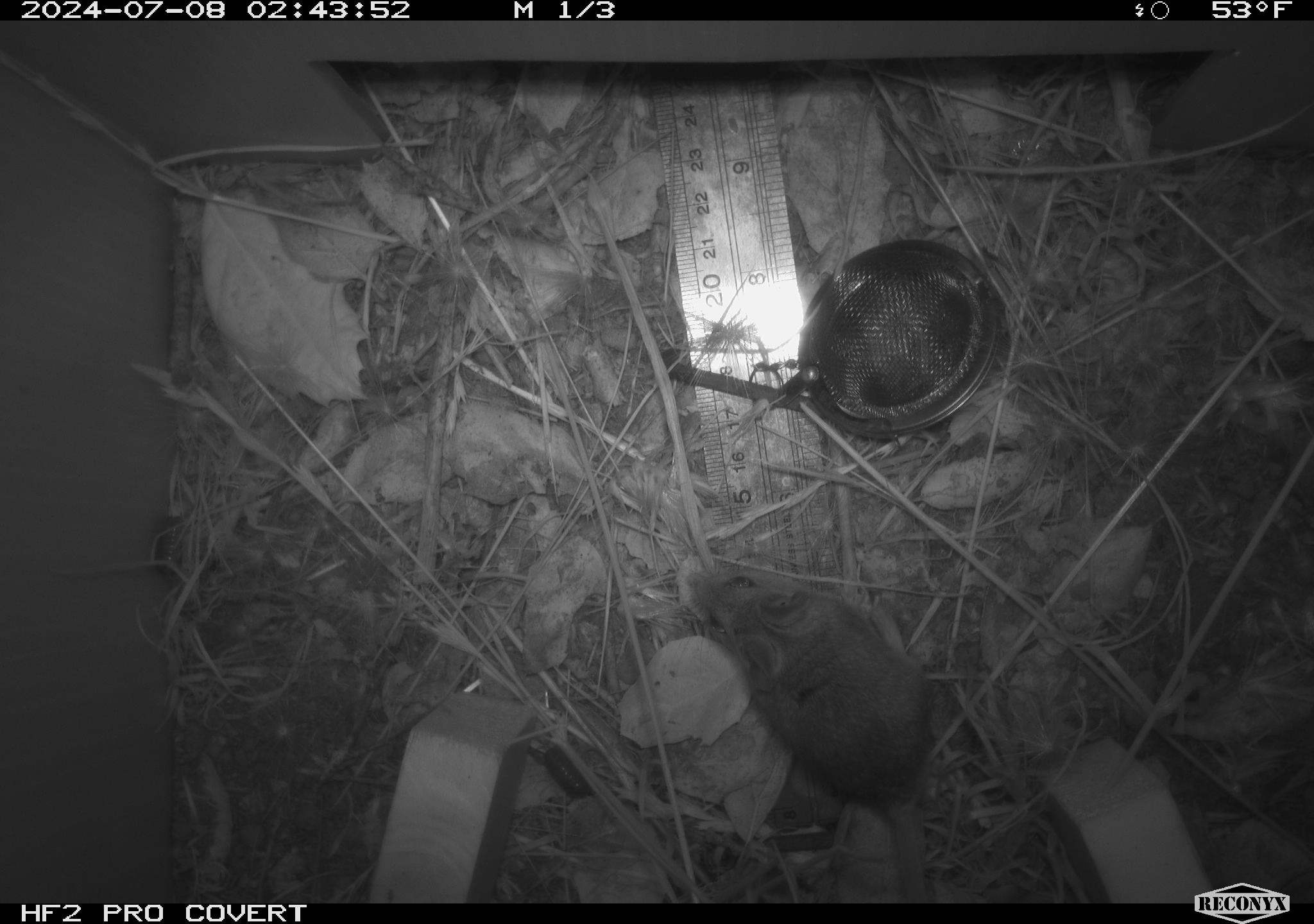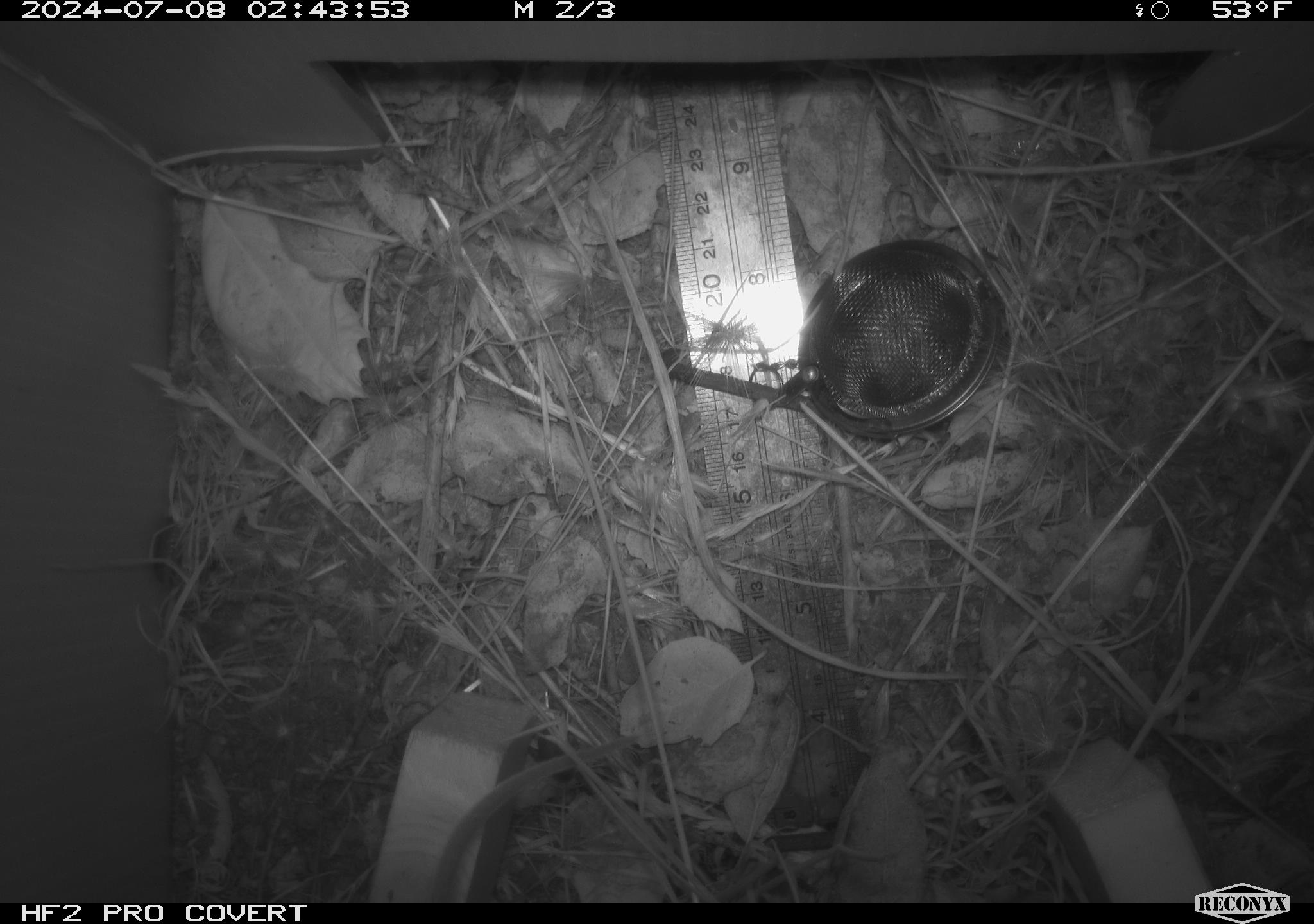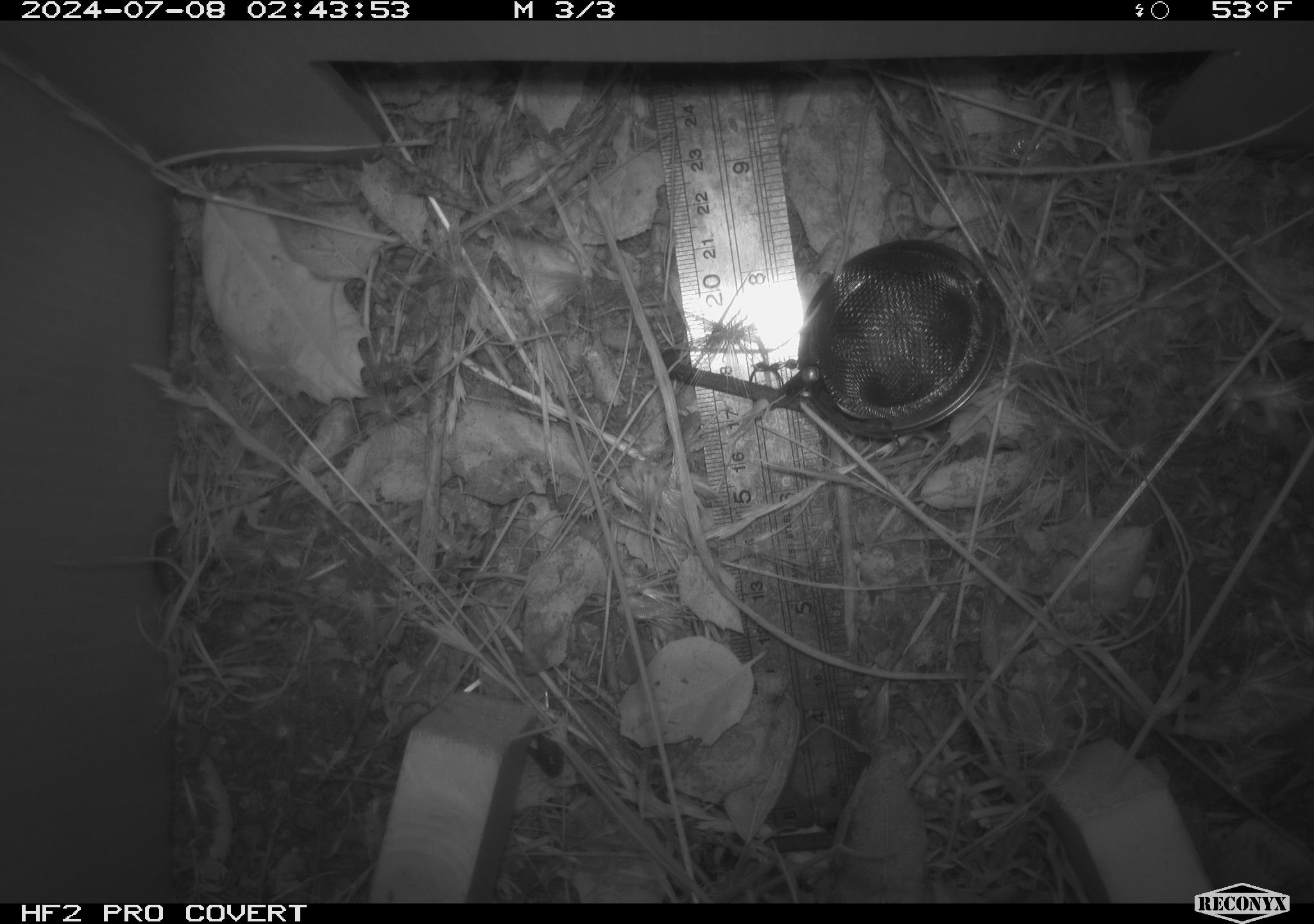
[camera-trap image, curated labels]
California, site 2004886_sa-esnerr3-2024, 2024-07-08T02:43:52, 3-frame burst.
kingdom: Animalia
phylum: Chordata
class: Mammalia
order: Rodentia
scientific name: Rodentia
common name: rodent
Rodent (Rodentia).